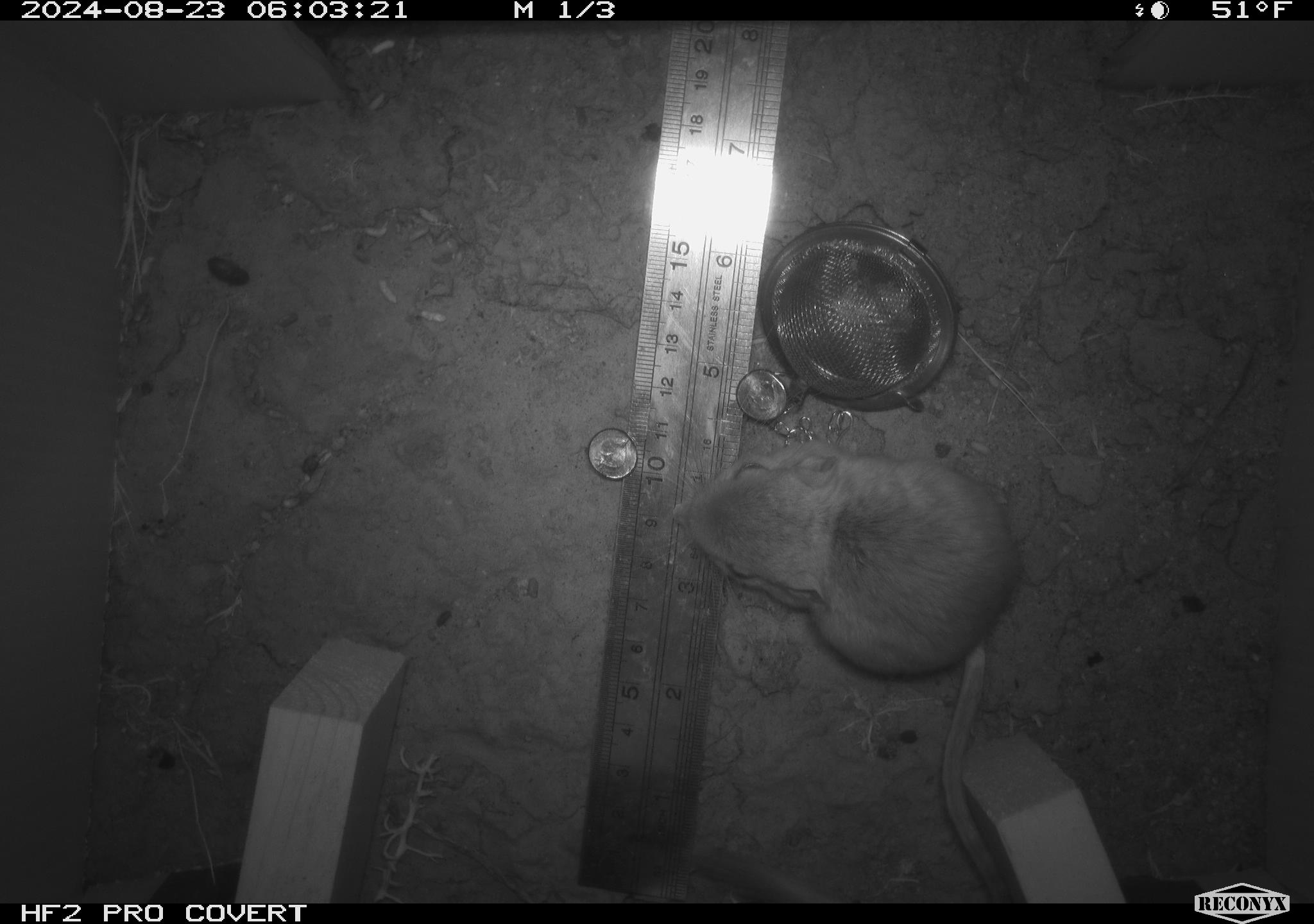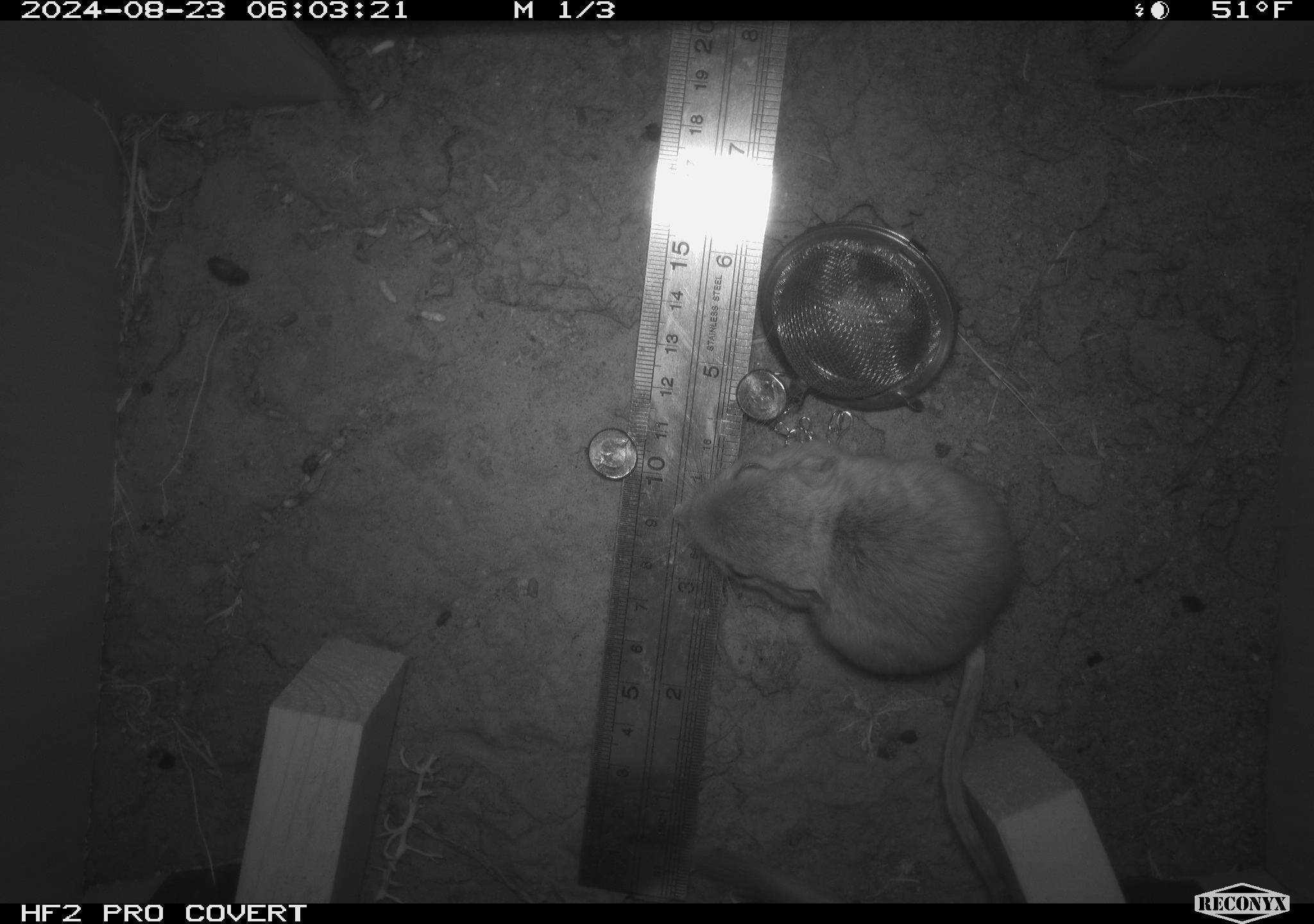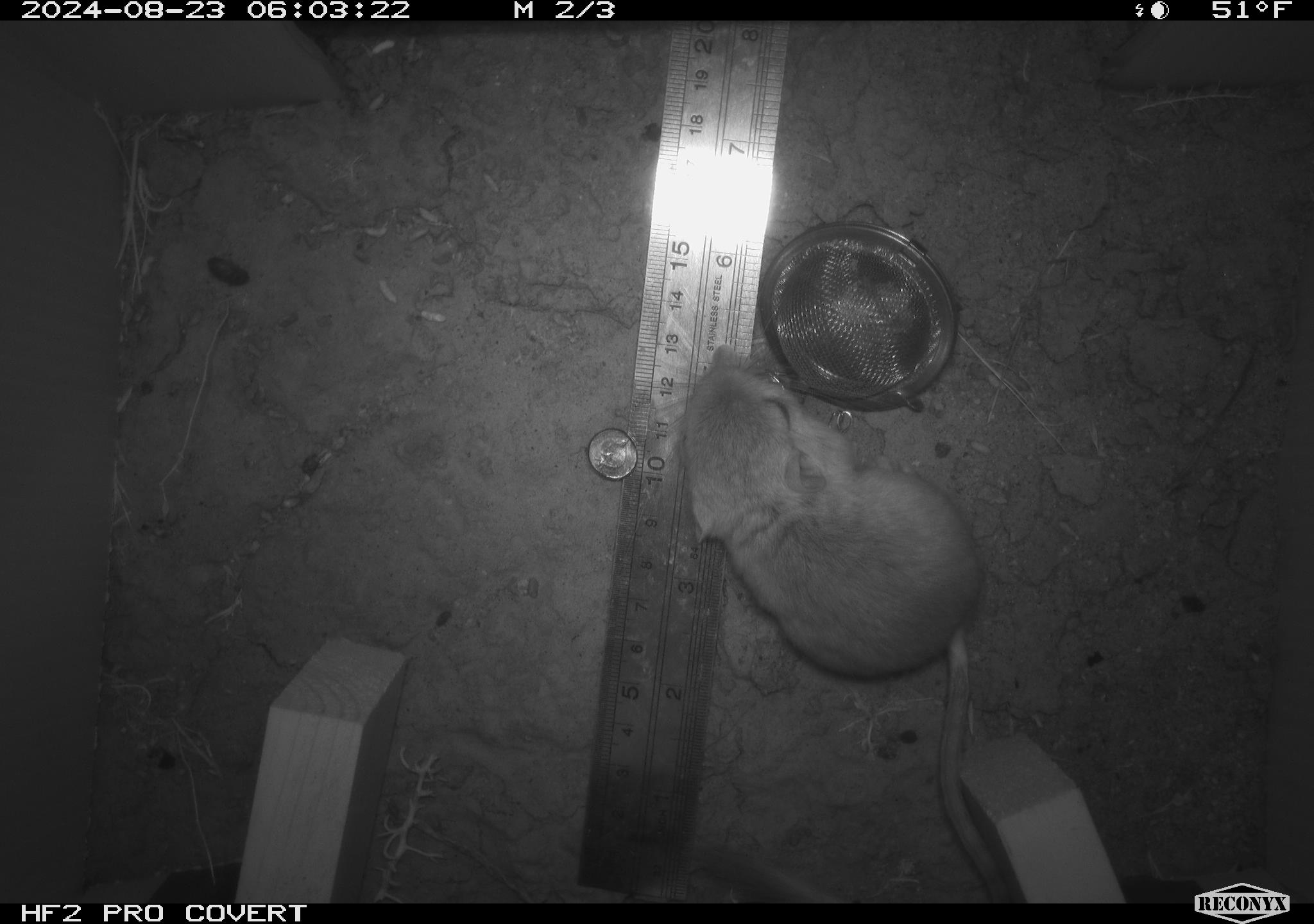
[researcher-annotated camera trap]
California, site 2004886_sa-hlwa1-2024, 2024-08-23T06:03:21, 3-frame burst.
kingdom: Animalia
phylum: Chordata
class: Mammalia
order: Rodentia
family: Heteromyidae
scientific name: Heteromyidae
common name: kangaroo rats and pocket mice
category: heteromyidae family